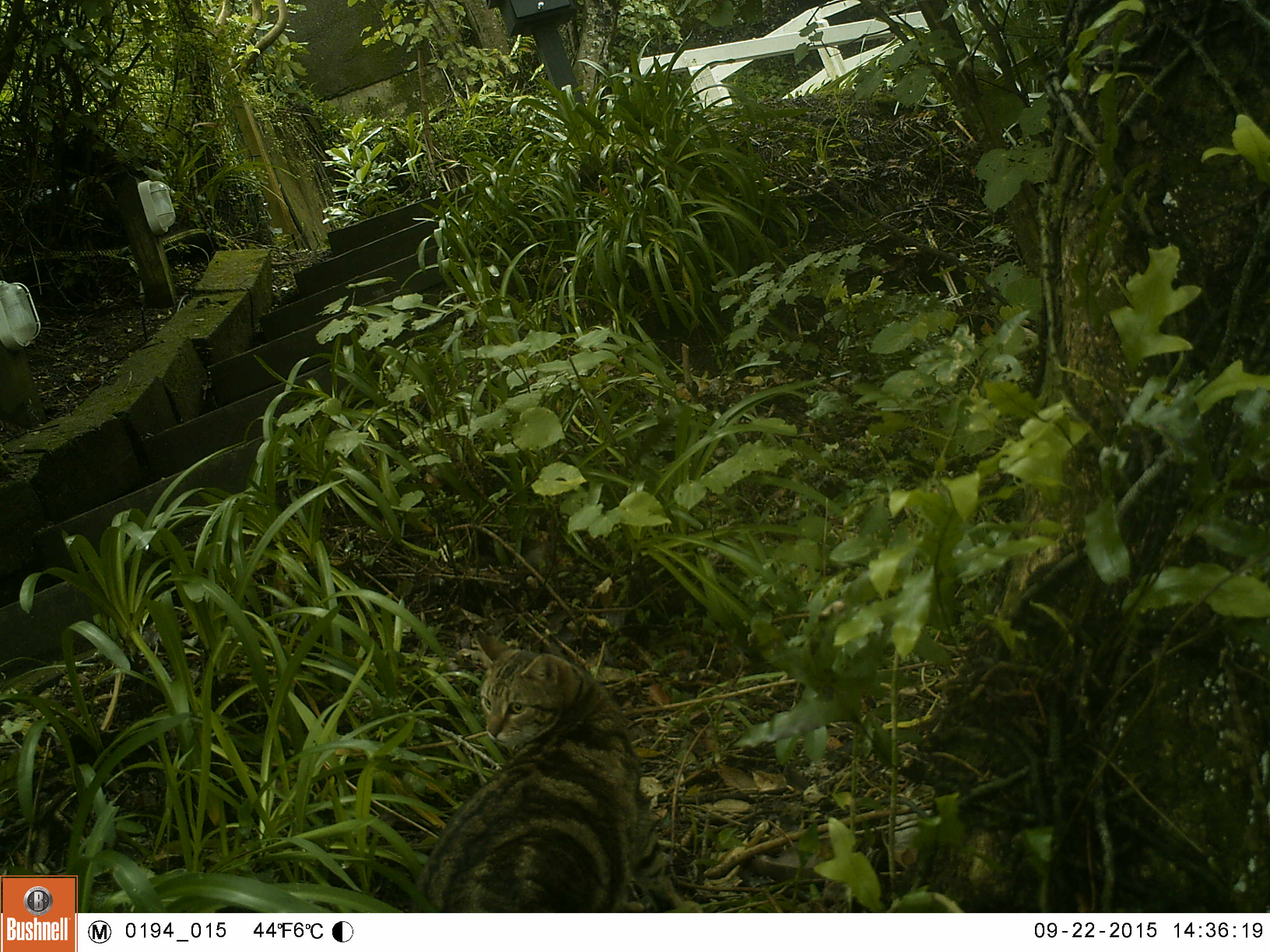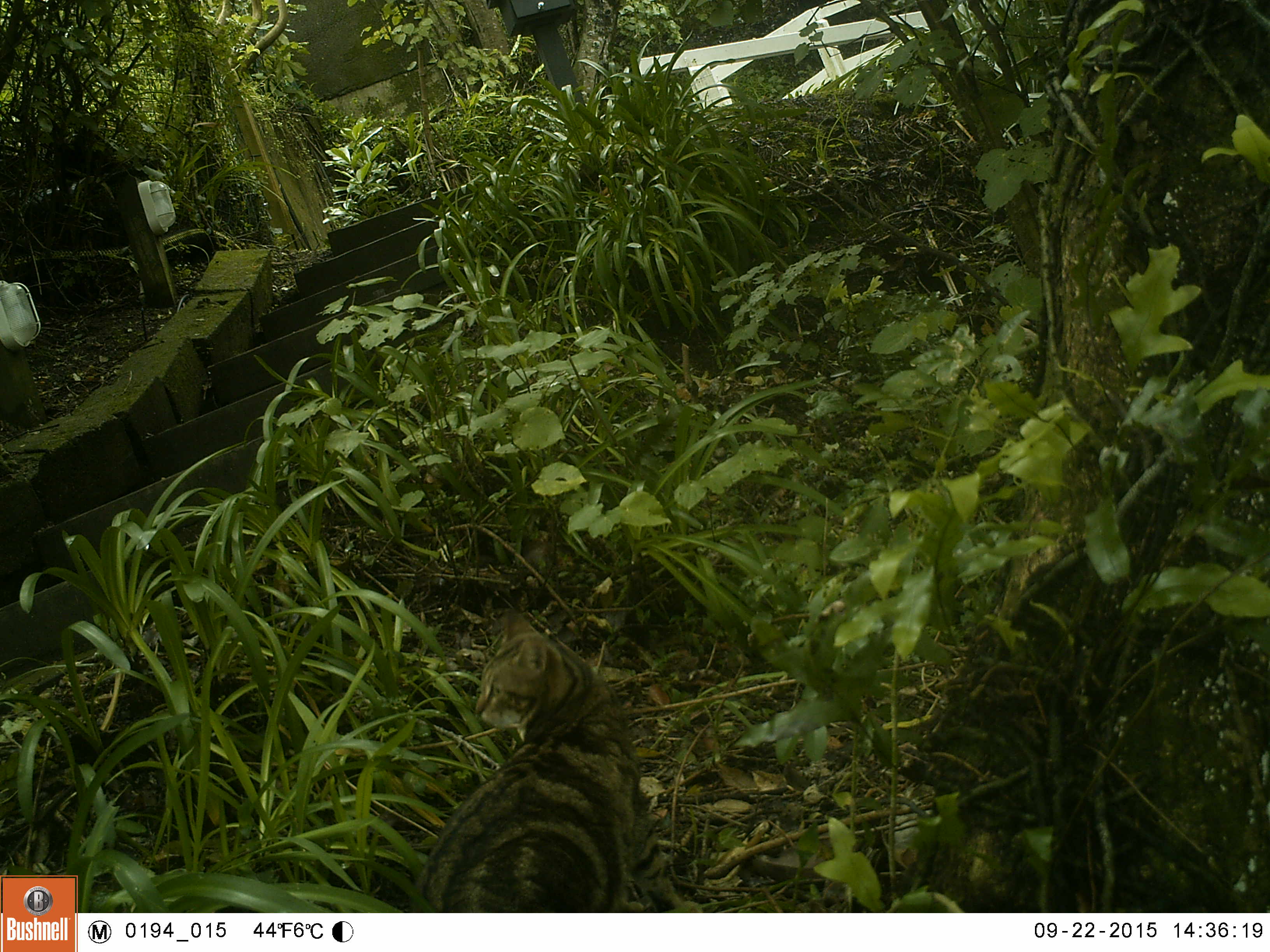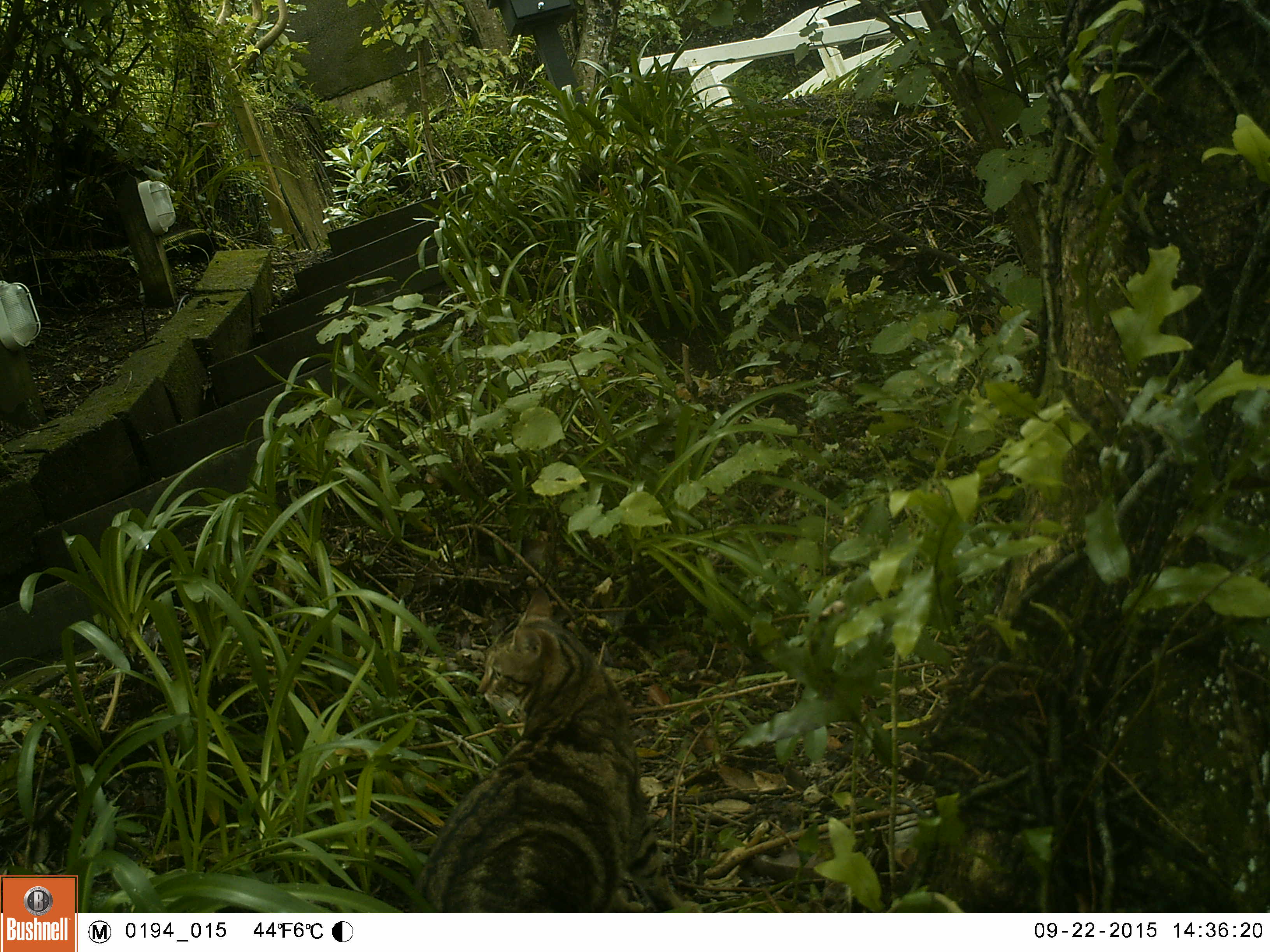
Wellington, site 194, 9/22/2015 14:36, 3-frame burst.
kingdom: Animalia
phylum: Chordata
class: Mammalia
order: Carnivora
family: Felidae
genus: Felis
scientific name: Felis catus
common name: cat